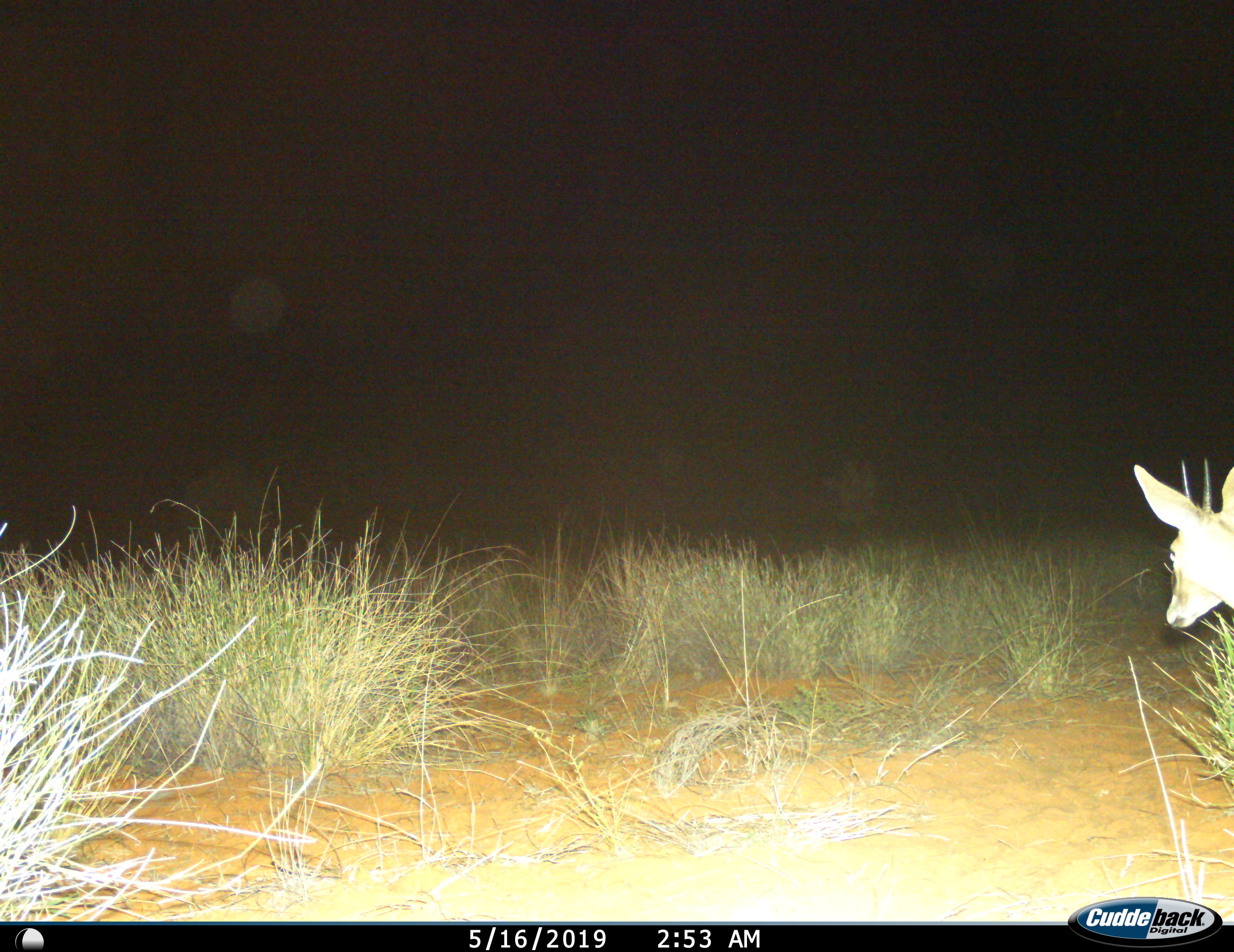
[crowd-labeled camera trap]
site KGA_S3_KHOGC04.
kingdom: Animalia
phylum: Chordata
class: Mammalia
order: Artiodactyla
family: Bovidae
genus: Sylvicapra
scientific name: Sylvicapra grimmia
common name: common duiker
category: duikercommongrey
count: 1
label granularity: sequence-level